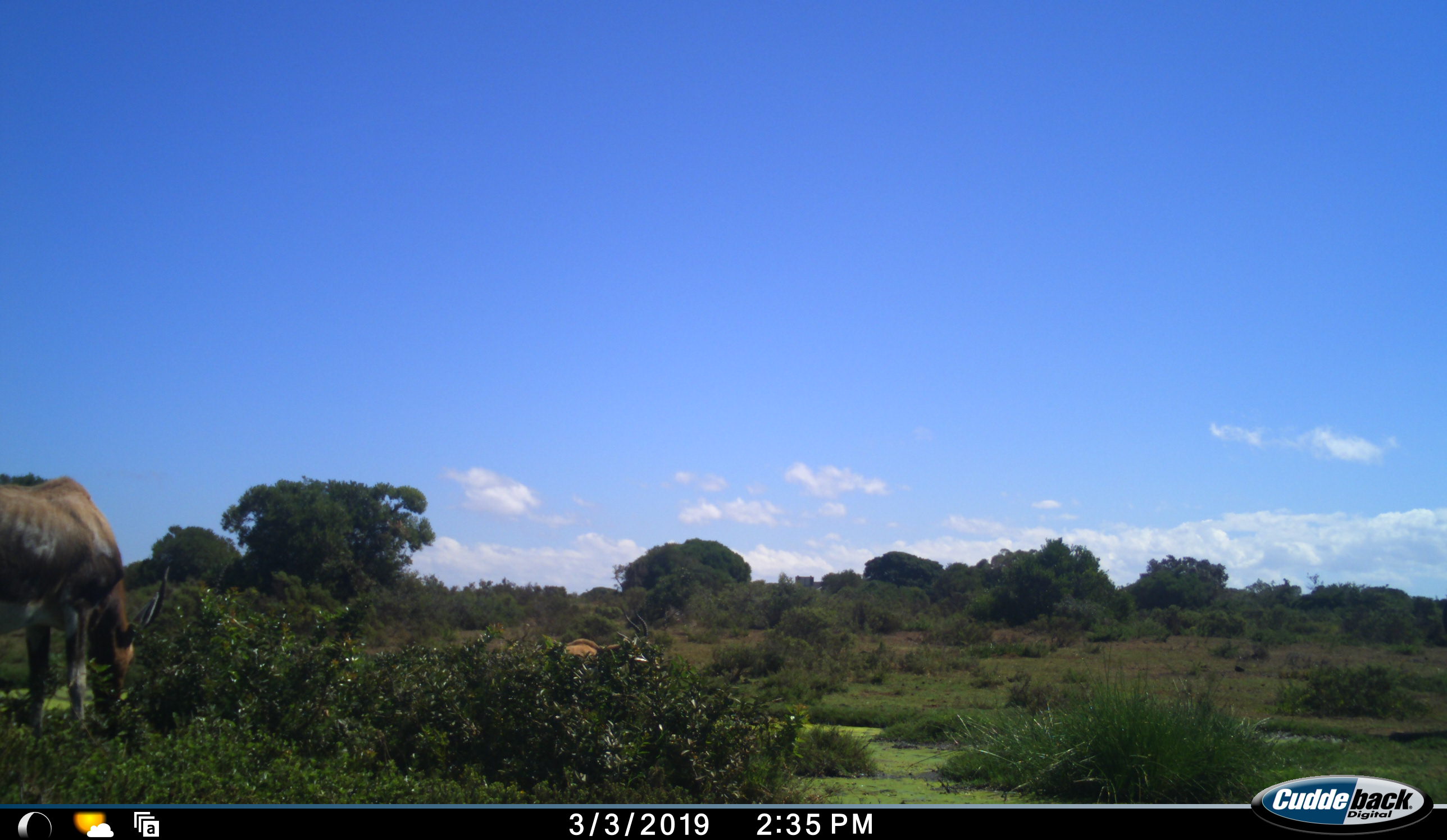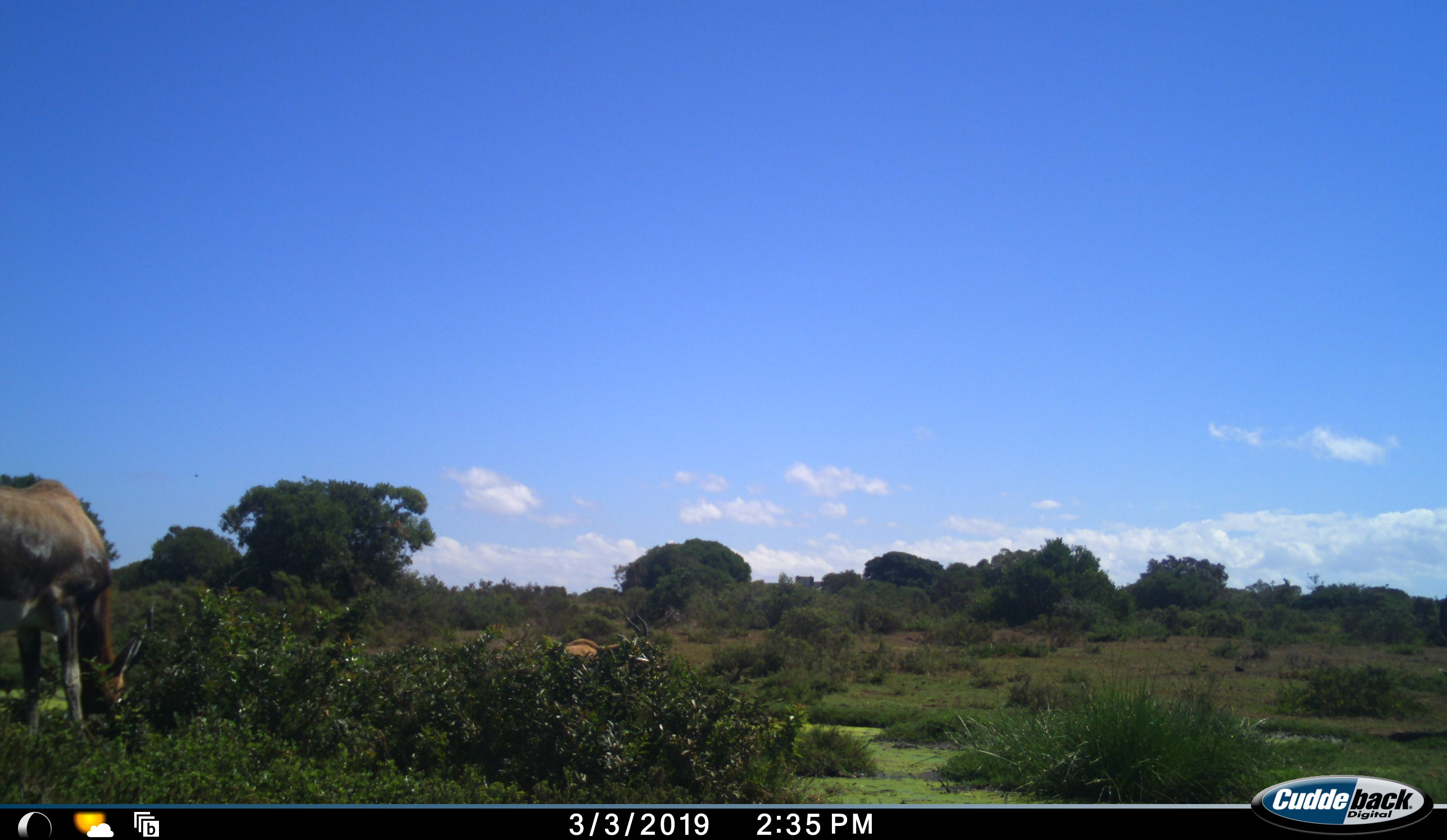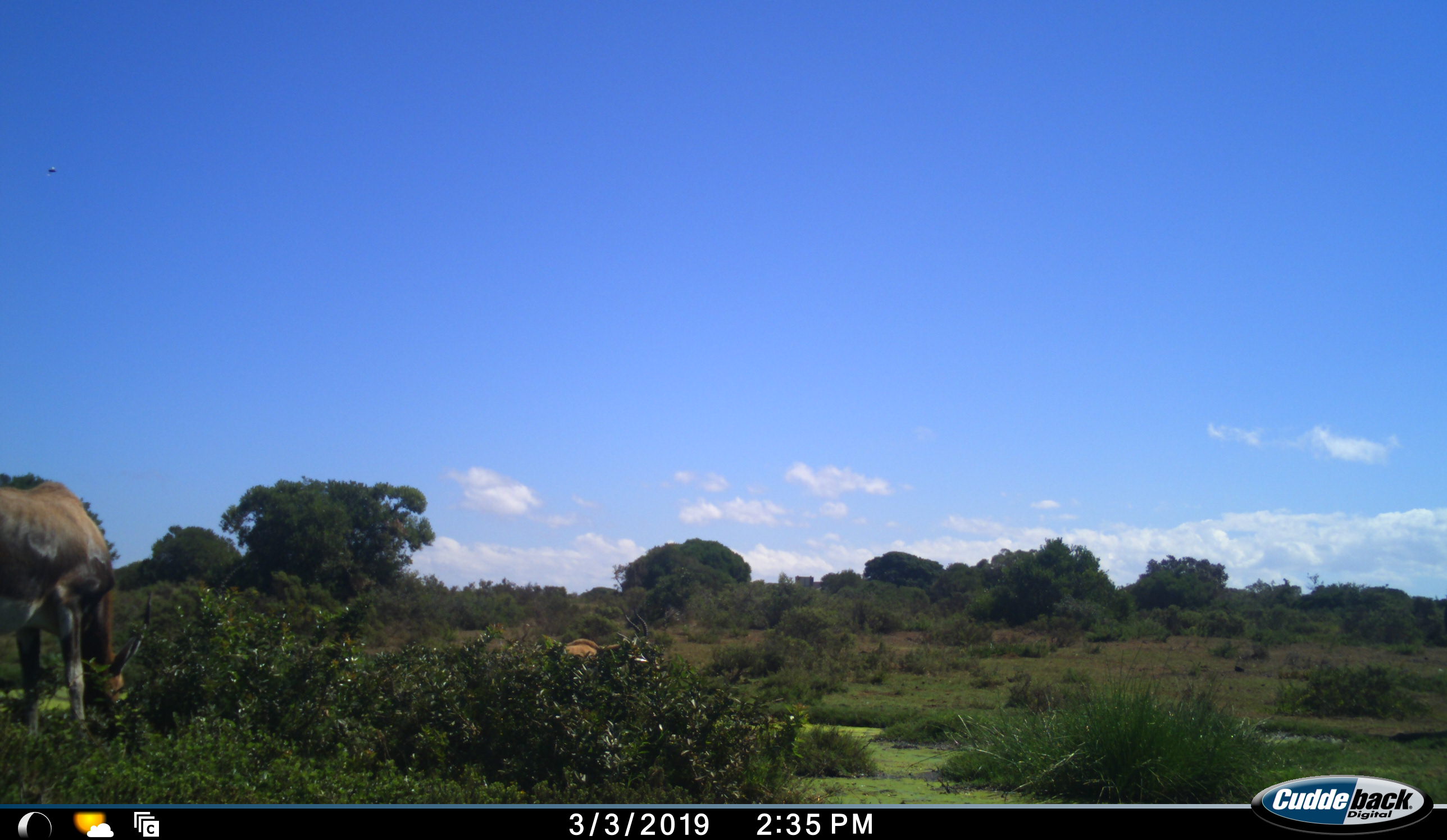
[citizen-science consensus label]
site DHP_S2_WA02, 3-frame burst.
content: unidentified animal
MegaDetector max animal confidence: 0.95